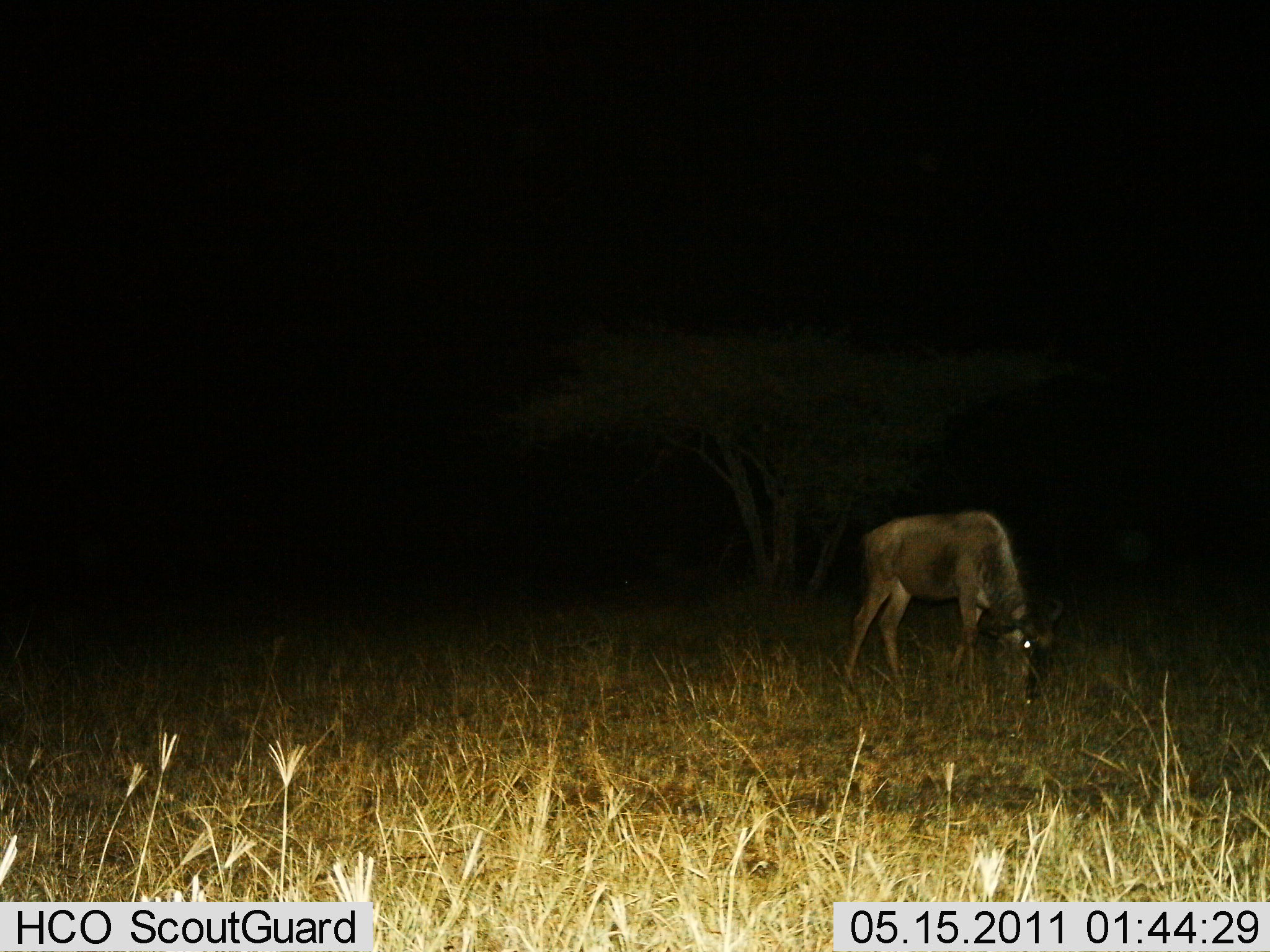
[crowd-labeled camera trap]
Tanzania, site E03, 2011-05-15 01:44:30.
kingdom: Animalia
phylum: Chordata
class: Mammalia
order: Artiodactyla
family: Bovidae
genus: Connochaetes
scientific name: Connochaetes taurinus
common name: blue wildebeest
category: wildebeest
Wildebeest (blue wildebeest) (Connochaetes taurinus), count 1. Behavior (volunteer vote fractions): standing 8%, resting 0%, moving 0%, interacting 0%. Young present (vote fraction): 0%. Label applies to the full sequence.